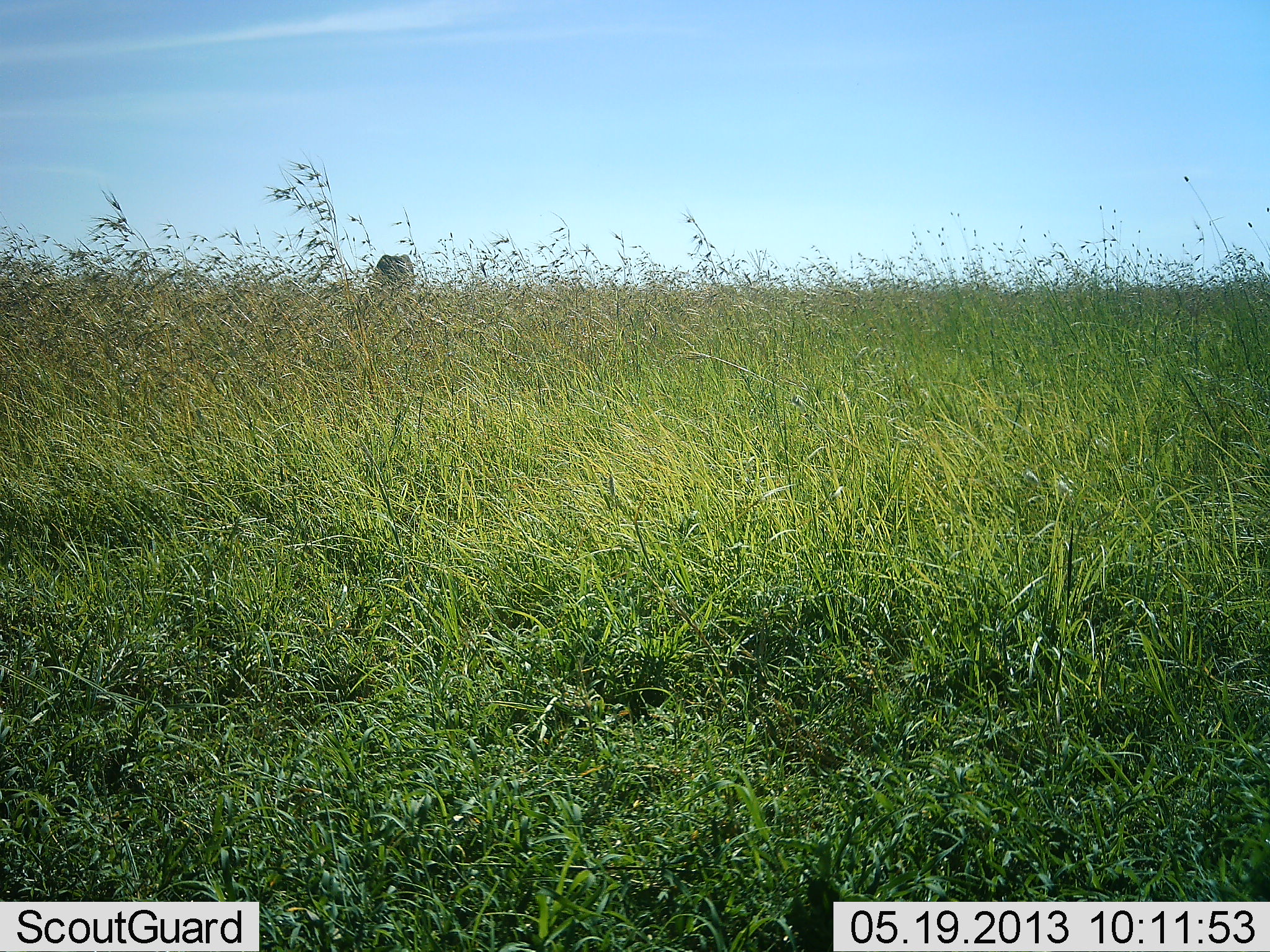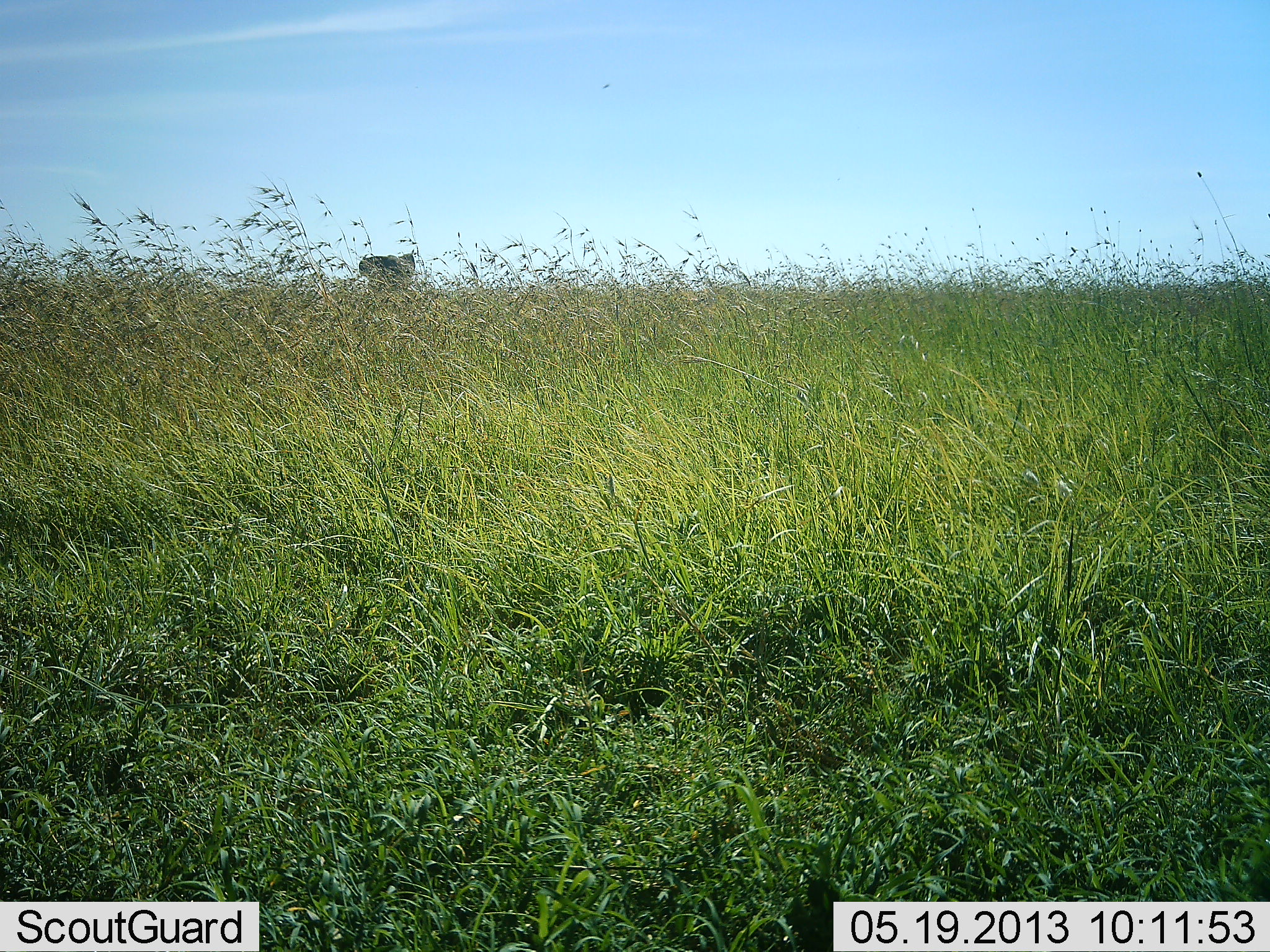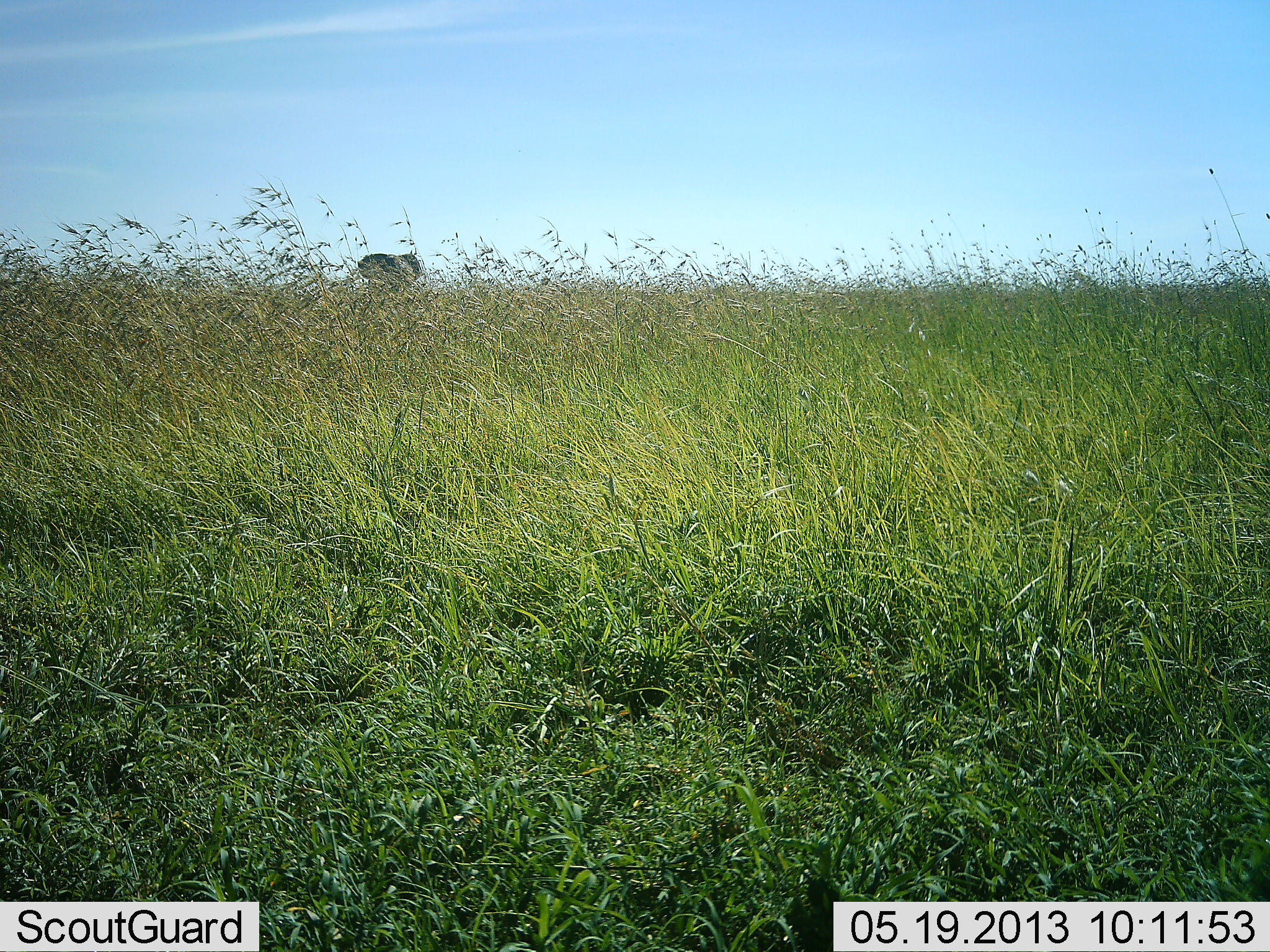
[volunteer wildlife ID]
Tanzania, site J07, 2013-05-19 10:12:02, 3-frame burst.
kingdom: Animalia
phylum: Chordata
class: Mammalia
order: Proboscidea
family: Elephantidae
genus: Loxodonta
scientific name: Loxodonta africana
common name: african bush elephant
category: elephant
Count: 1.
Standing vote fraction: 72%.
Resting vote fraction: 0%.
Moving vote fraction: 28%.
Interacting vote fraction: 0%.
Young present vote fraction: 0%.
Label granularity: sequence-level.